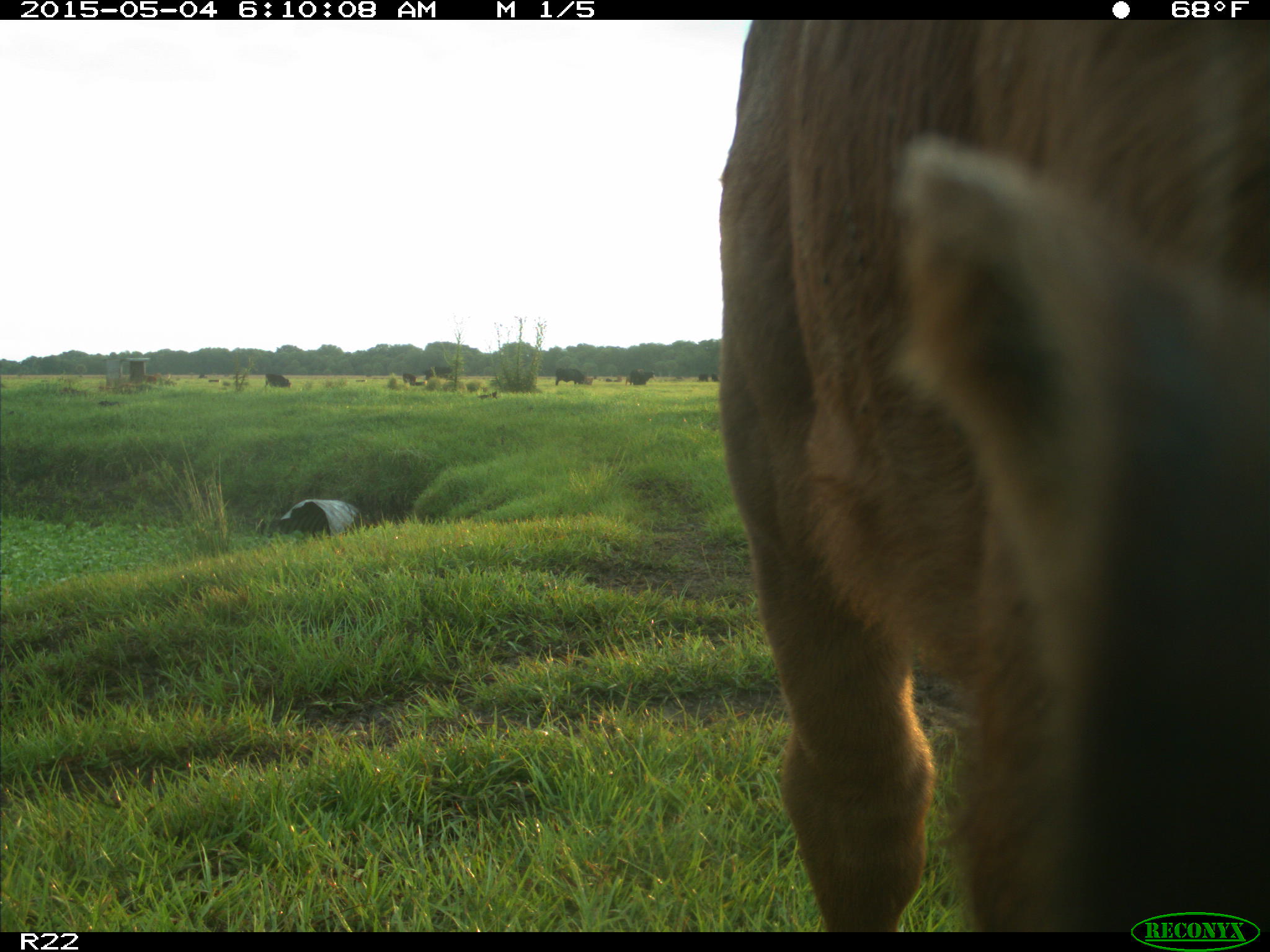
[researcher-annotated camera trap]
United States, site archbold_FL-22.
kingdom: Animalia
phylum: Chordata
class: Mammalia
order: Artiodactyla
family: Bovidae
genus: Bos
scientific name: Bos taurus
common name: domestic cow